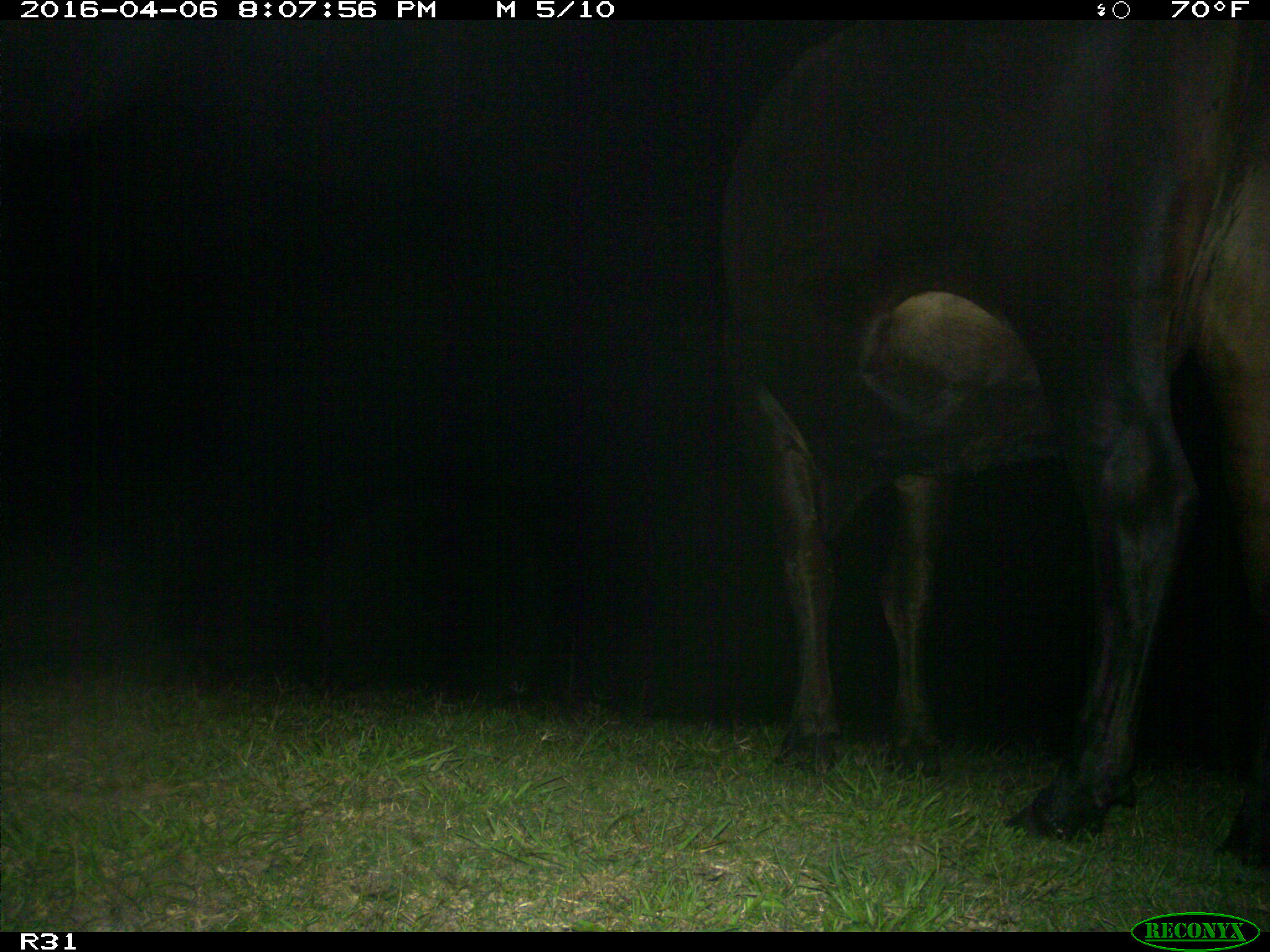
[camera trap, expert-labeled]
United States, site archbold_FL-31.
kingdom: Animalia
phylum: Chordata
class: Mammalia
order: Artiodactyla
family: Bovidae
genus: Bos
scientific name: Bos taurus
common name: domestic cow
Bos taurus (domestic cow).